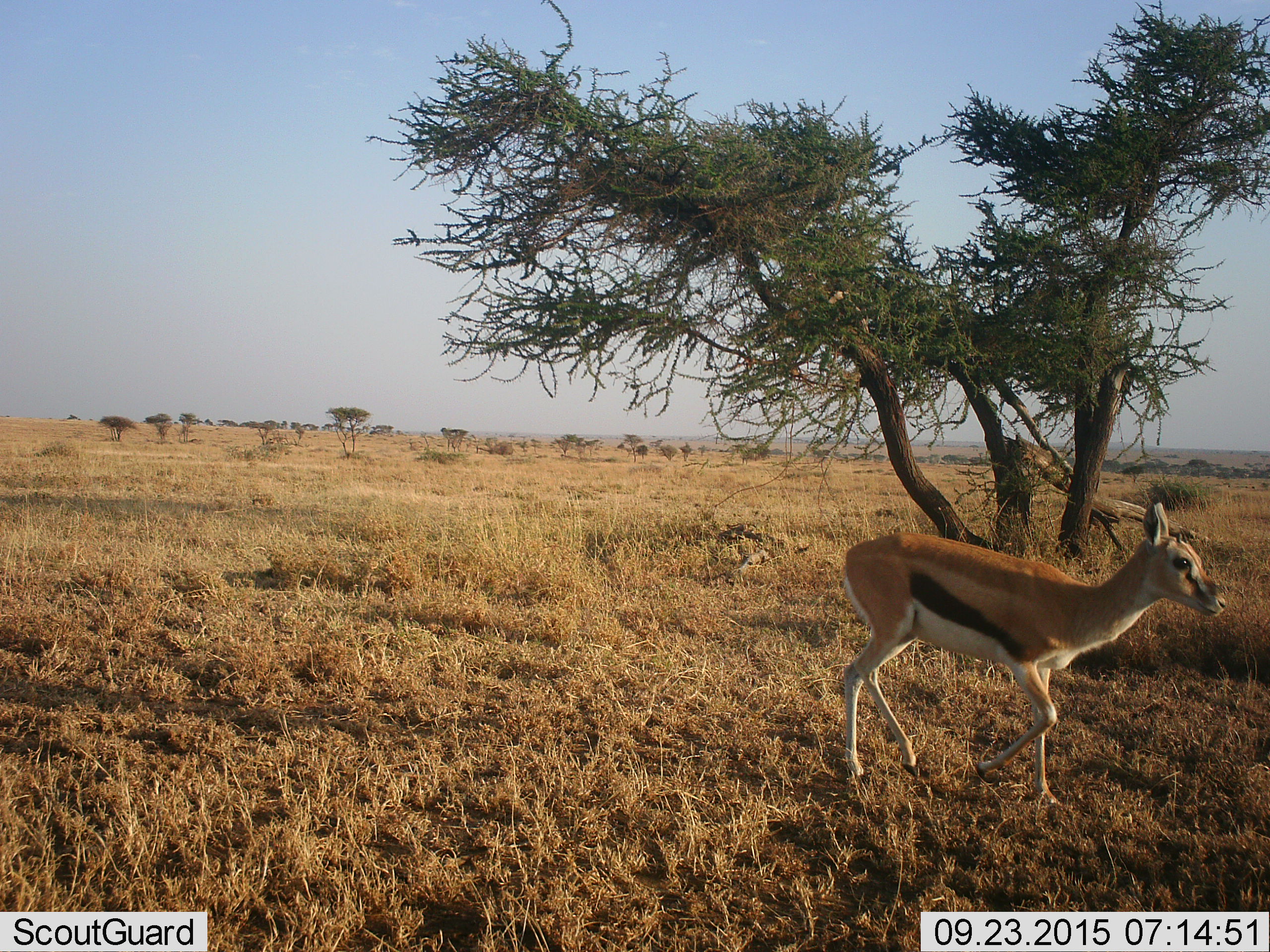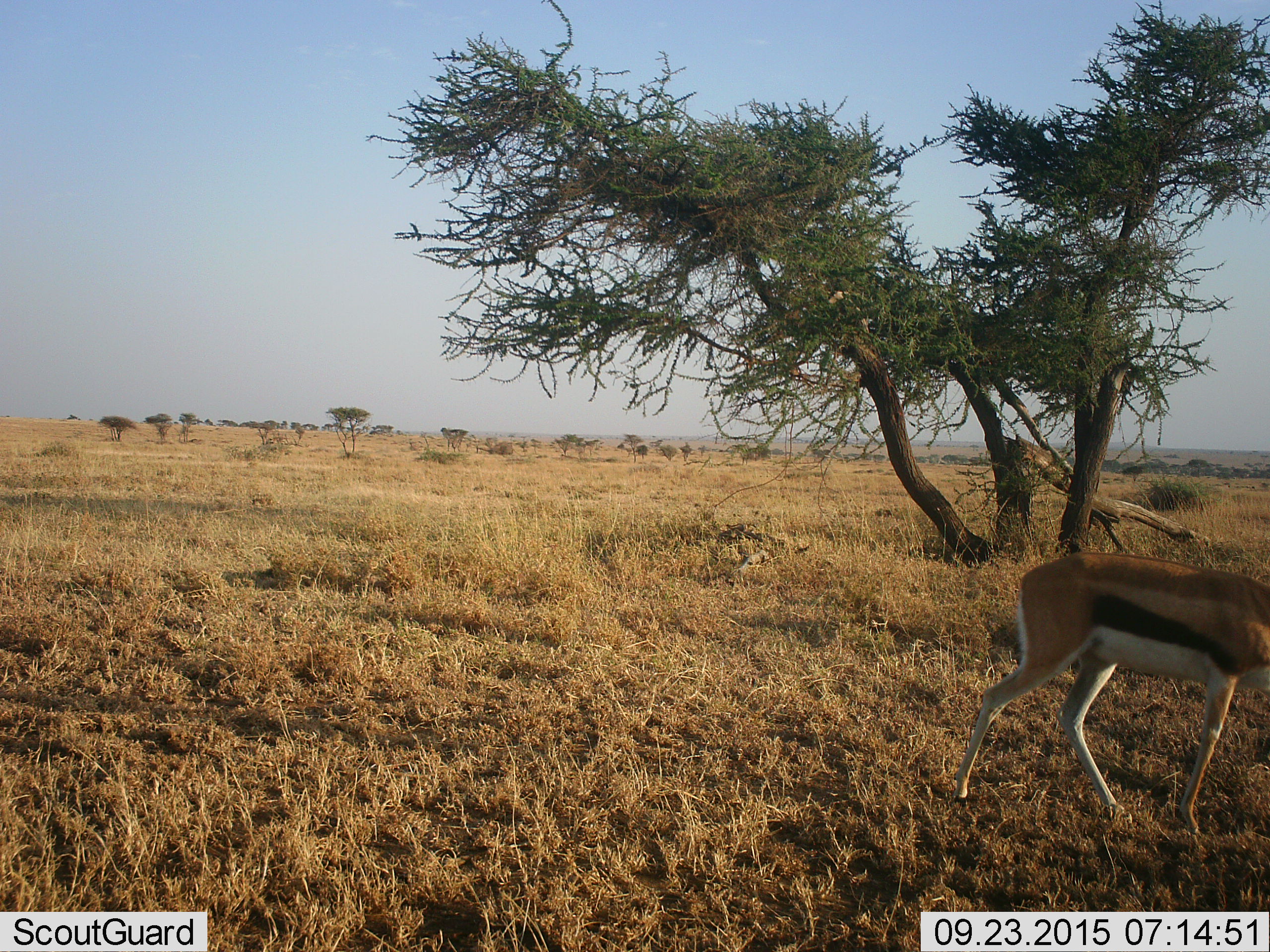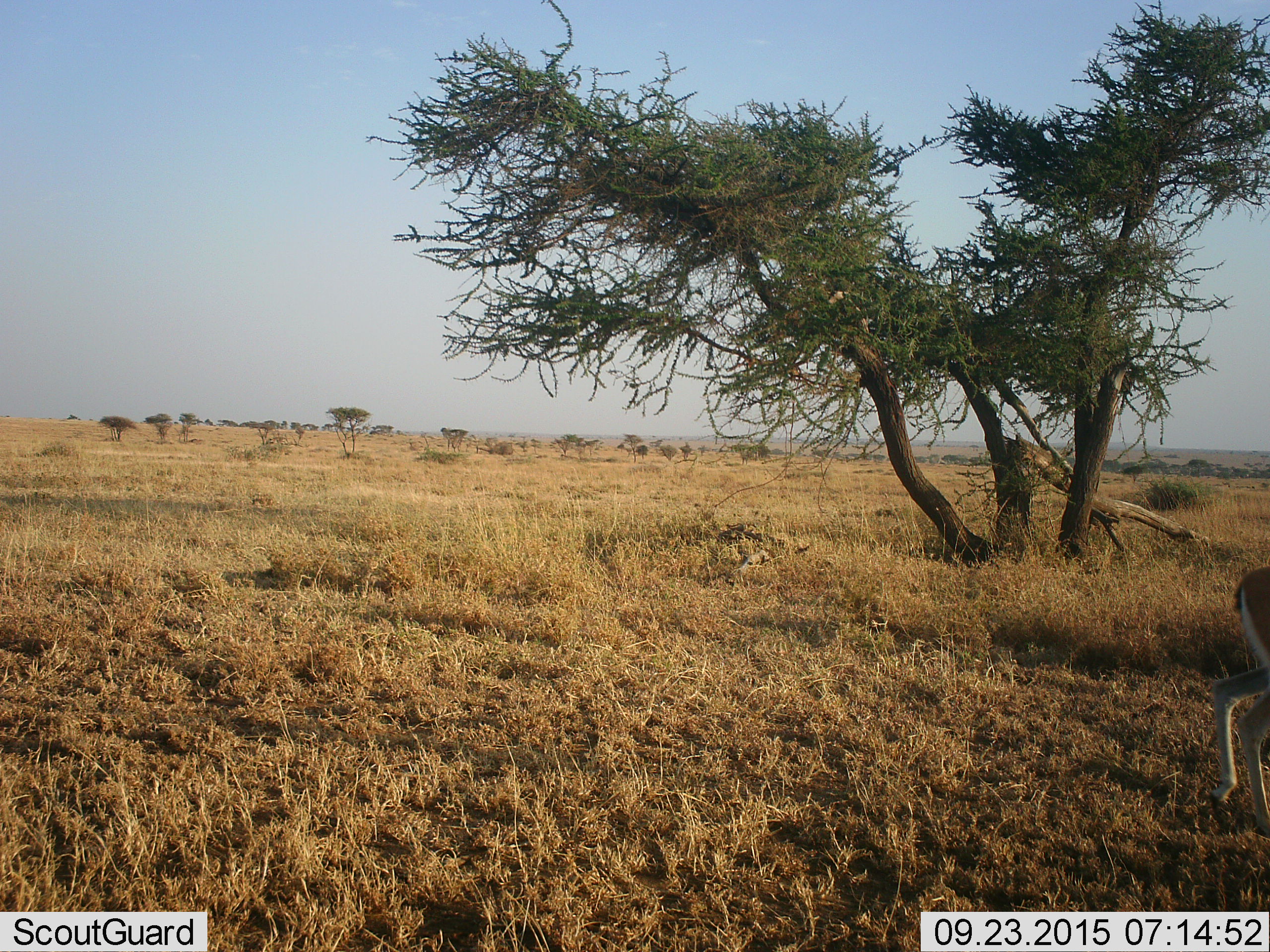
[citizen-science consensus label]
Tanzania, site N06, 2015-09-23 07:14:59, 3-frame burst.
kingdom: Animalia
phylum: Chordata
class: Mammalia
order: Artiodactyla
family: Bovidae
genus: Eudorcas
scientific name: Eudorcas thomsonii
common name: thomson's gazelle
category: gazellethomsons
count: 1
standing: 0%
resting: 0%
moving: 100%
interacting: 0%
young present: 11%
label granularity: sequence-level